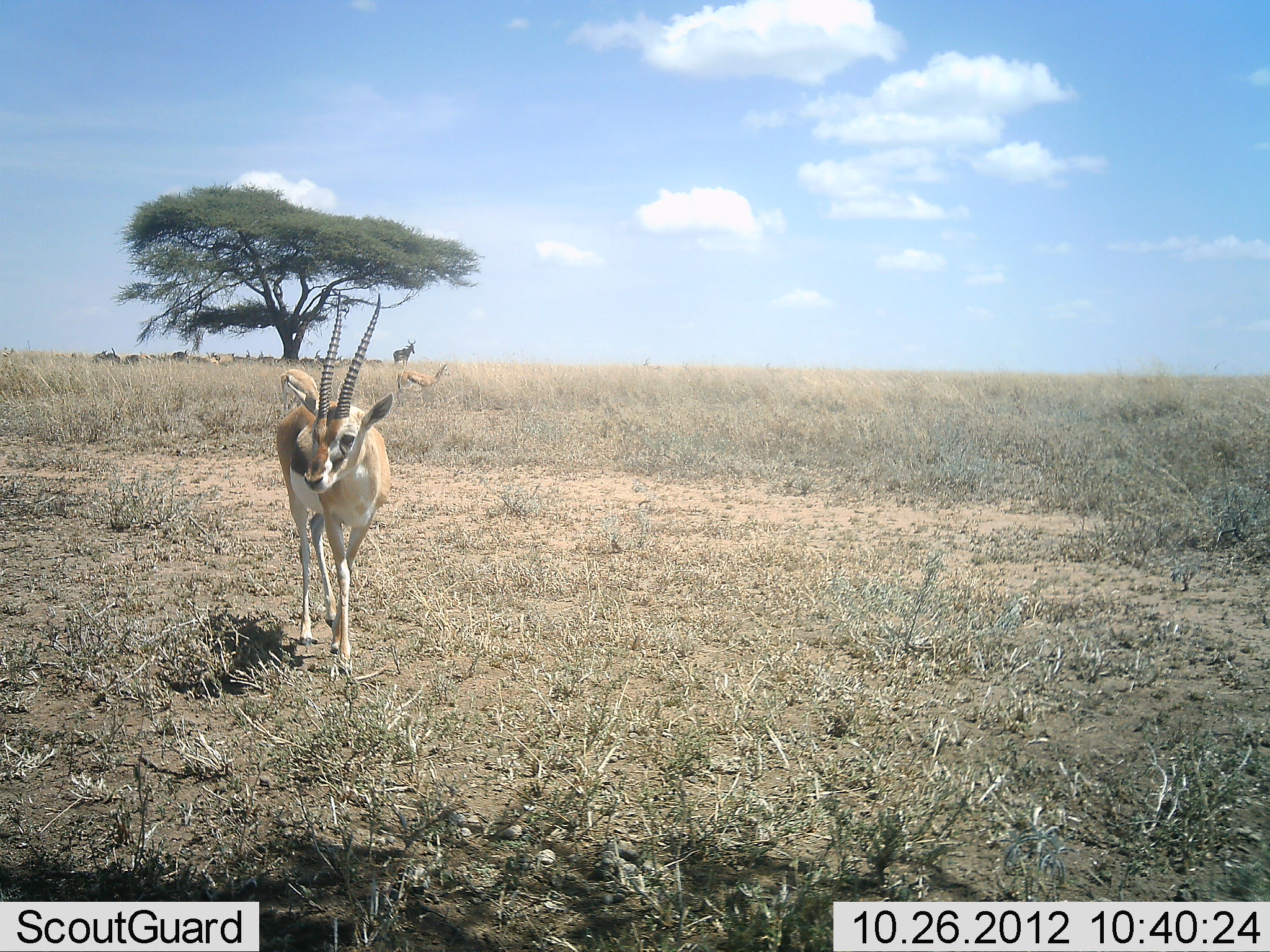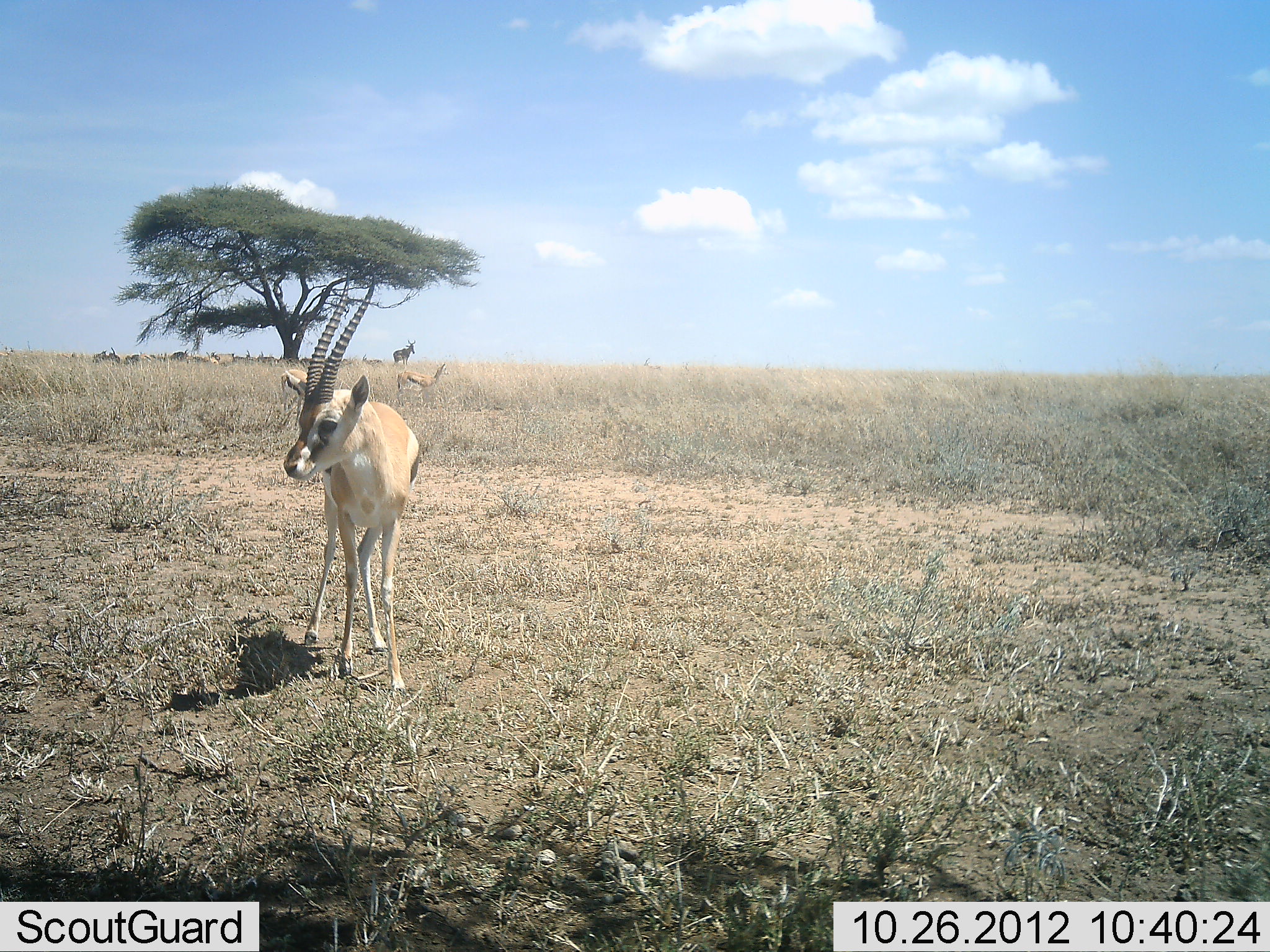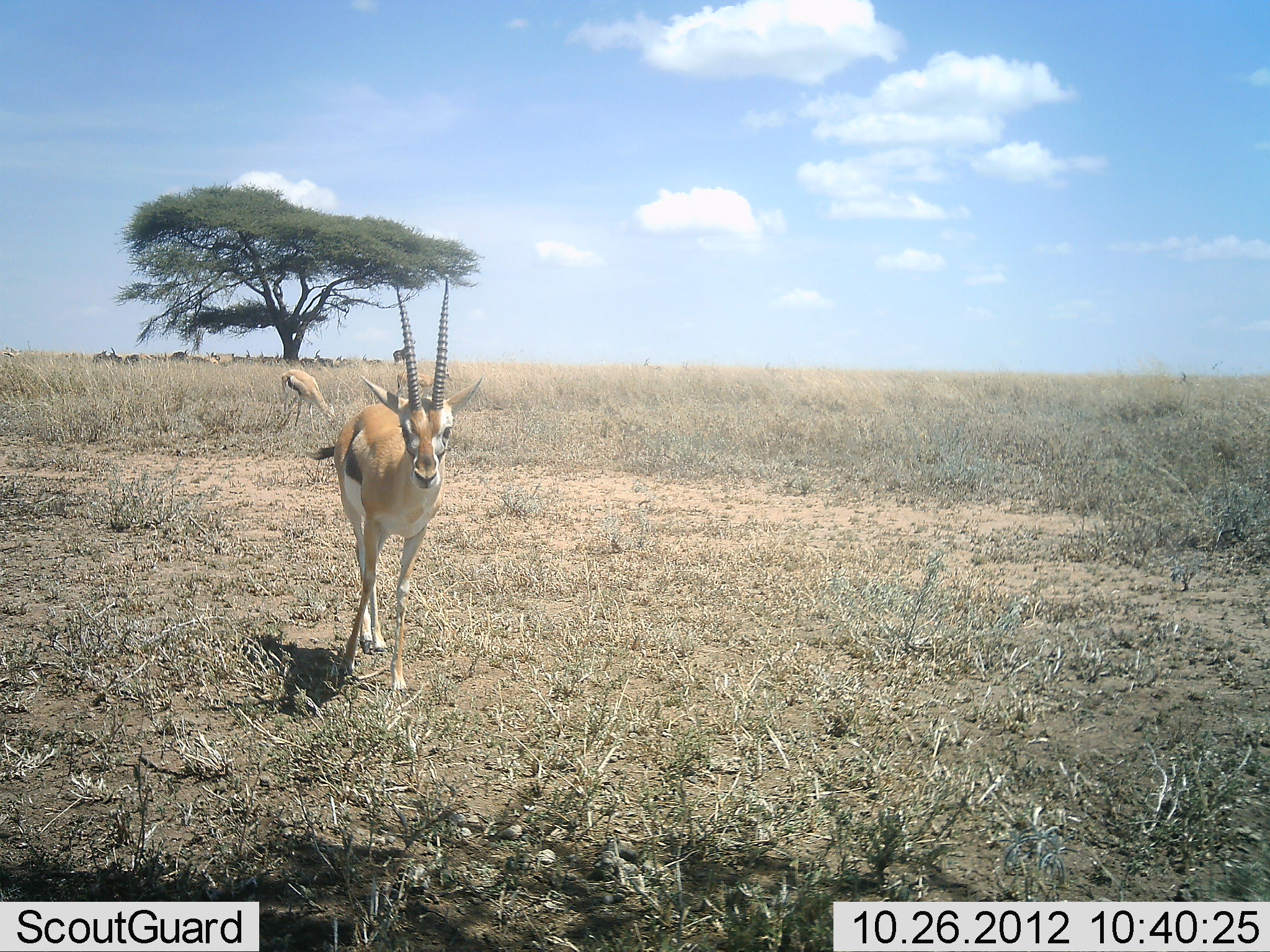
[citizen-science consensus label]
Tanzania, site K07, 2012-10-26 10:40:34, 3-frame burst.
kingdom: Animalia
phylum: Chordata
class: Mammalia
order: Artiodactyla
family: Bovidae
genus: Eudorcas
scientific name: Eudorcas thomsonii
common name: thomson's gazelle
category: gazellethomsons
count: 3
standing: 71%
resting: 7%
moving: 43%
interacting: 0%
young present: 0%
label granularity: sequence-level